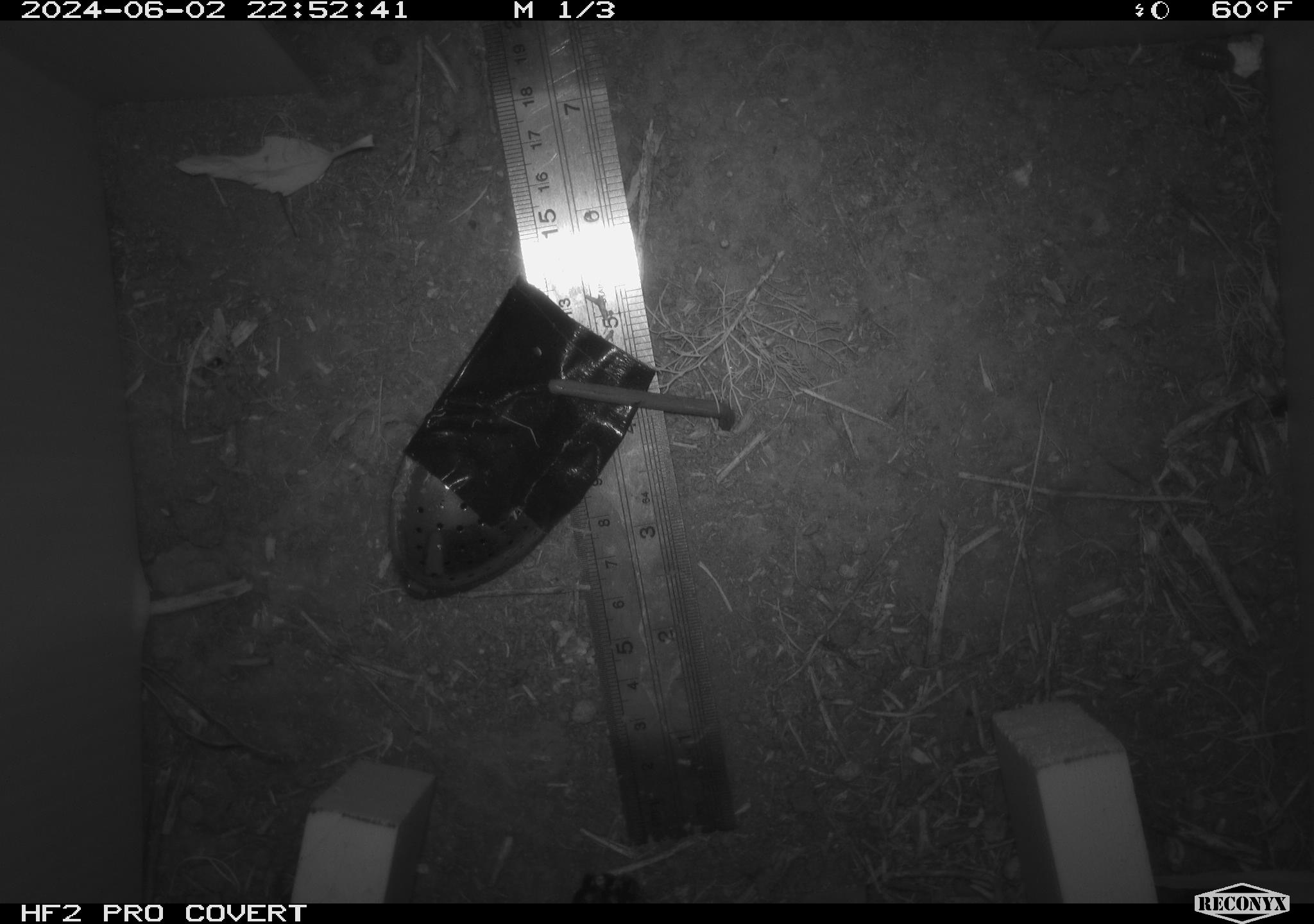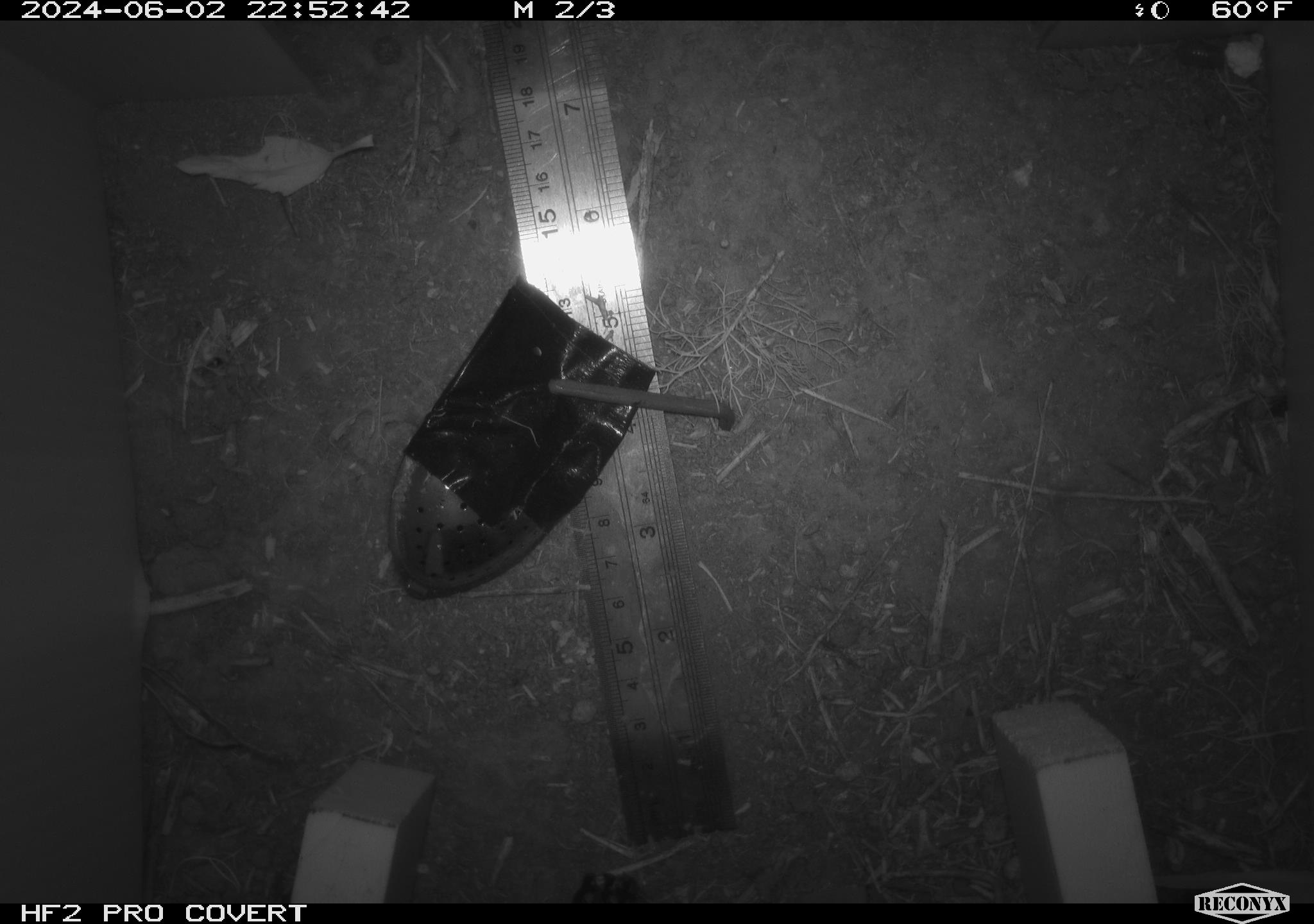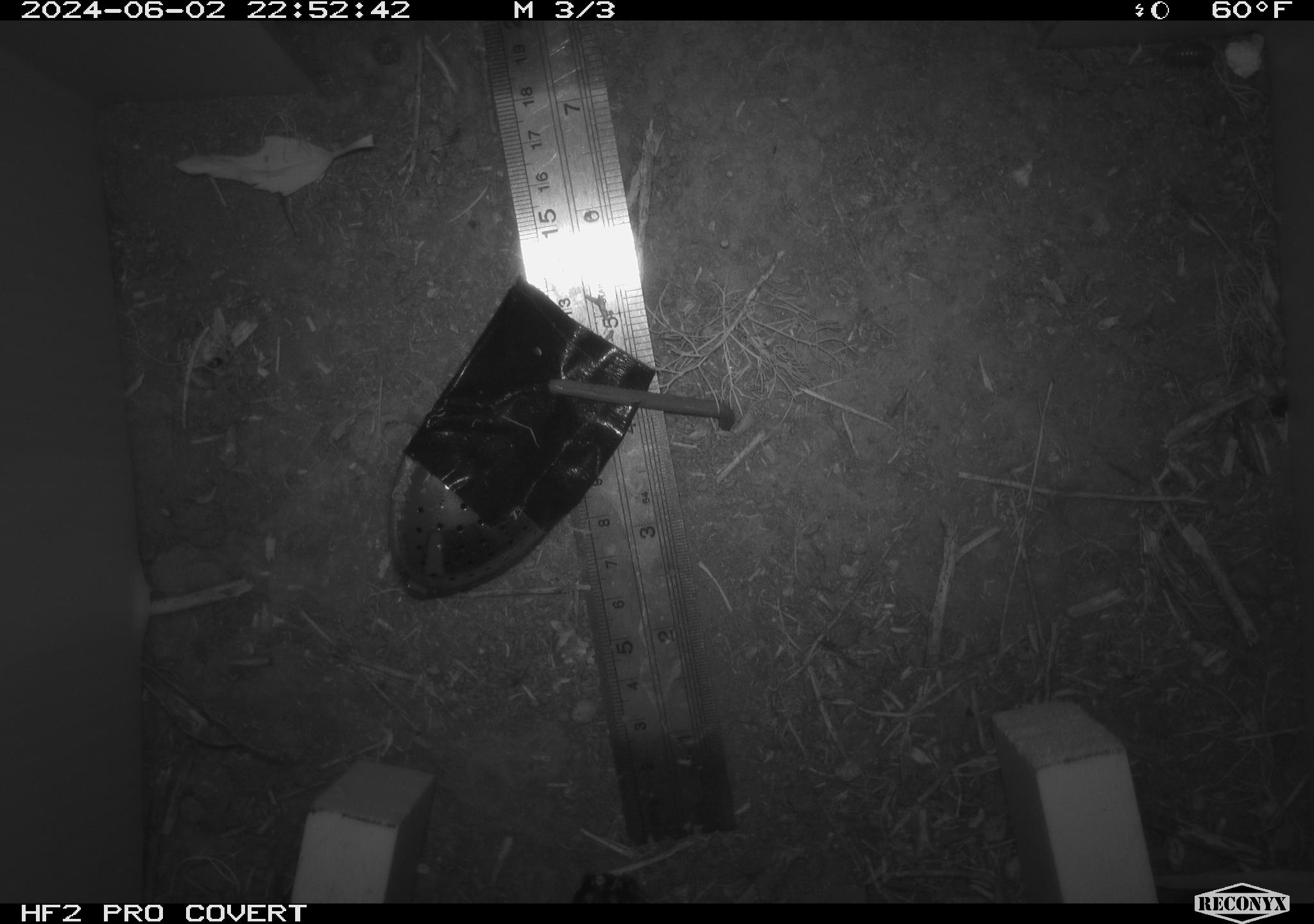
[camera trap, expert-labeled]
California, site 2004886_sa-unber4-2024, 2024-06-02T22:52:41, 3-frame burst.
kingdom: Animalia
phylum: Arthropoda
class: Malacostraca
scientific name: Malacostraca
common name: amphipods, crabs, isopods, krill, lobsters and shrimps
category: malacostracan